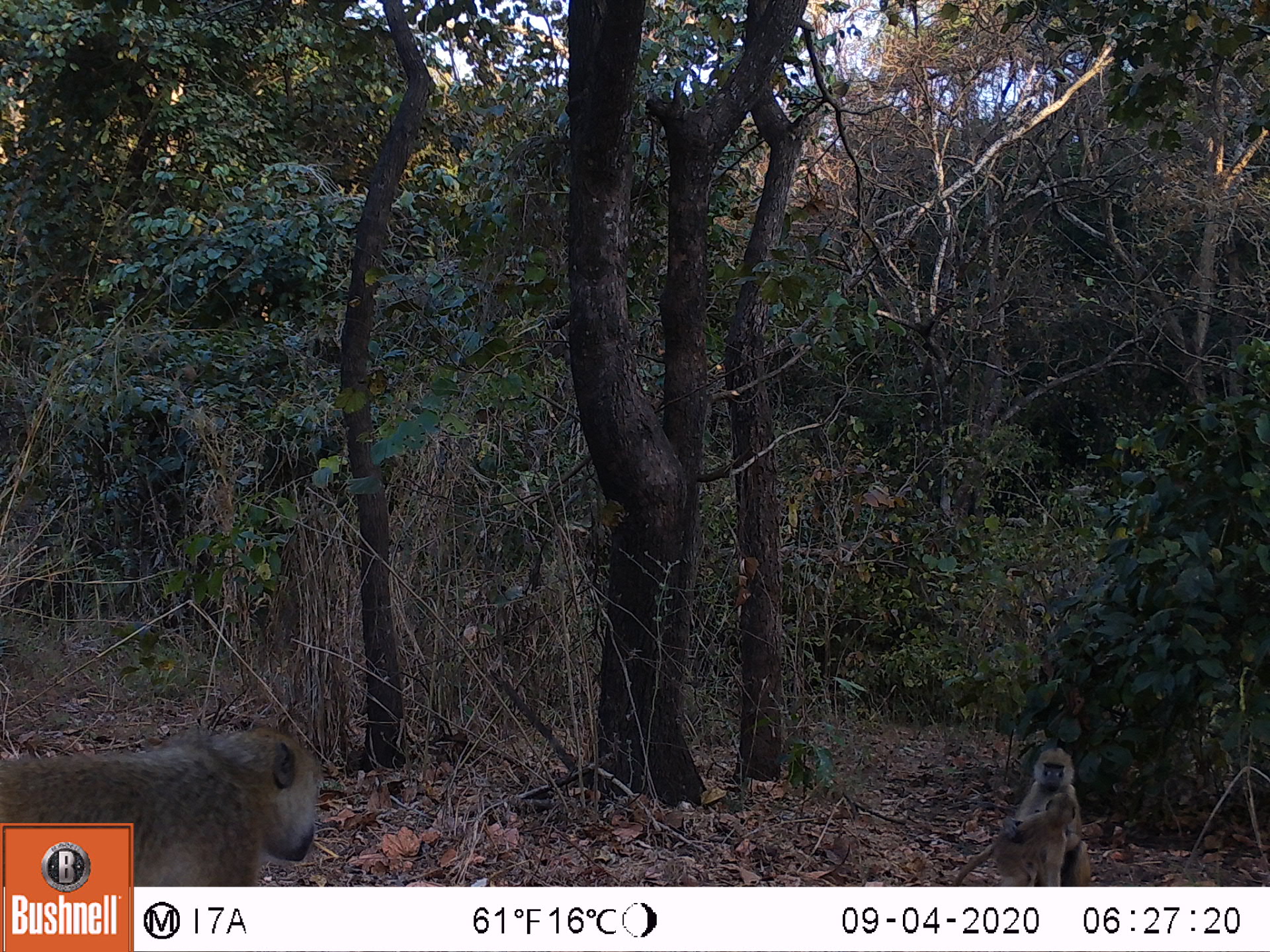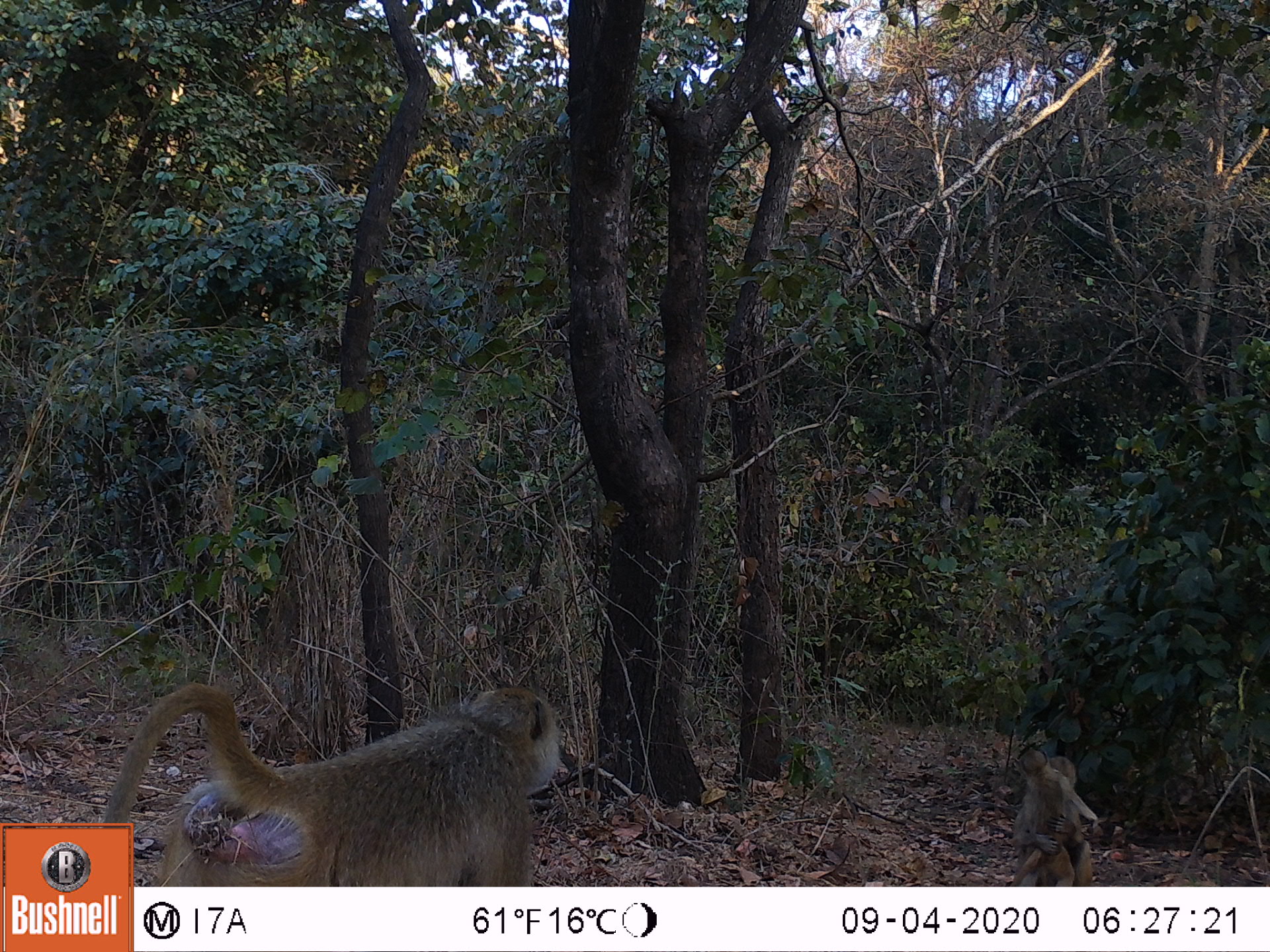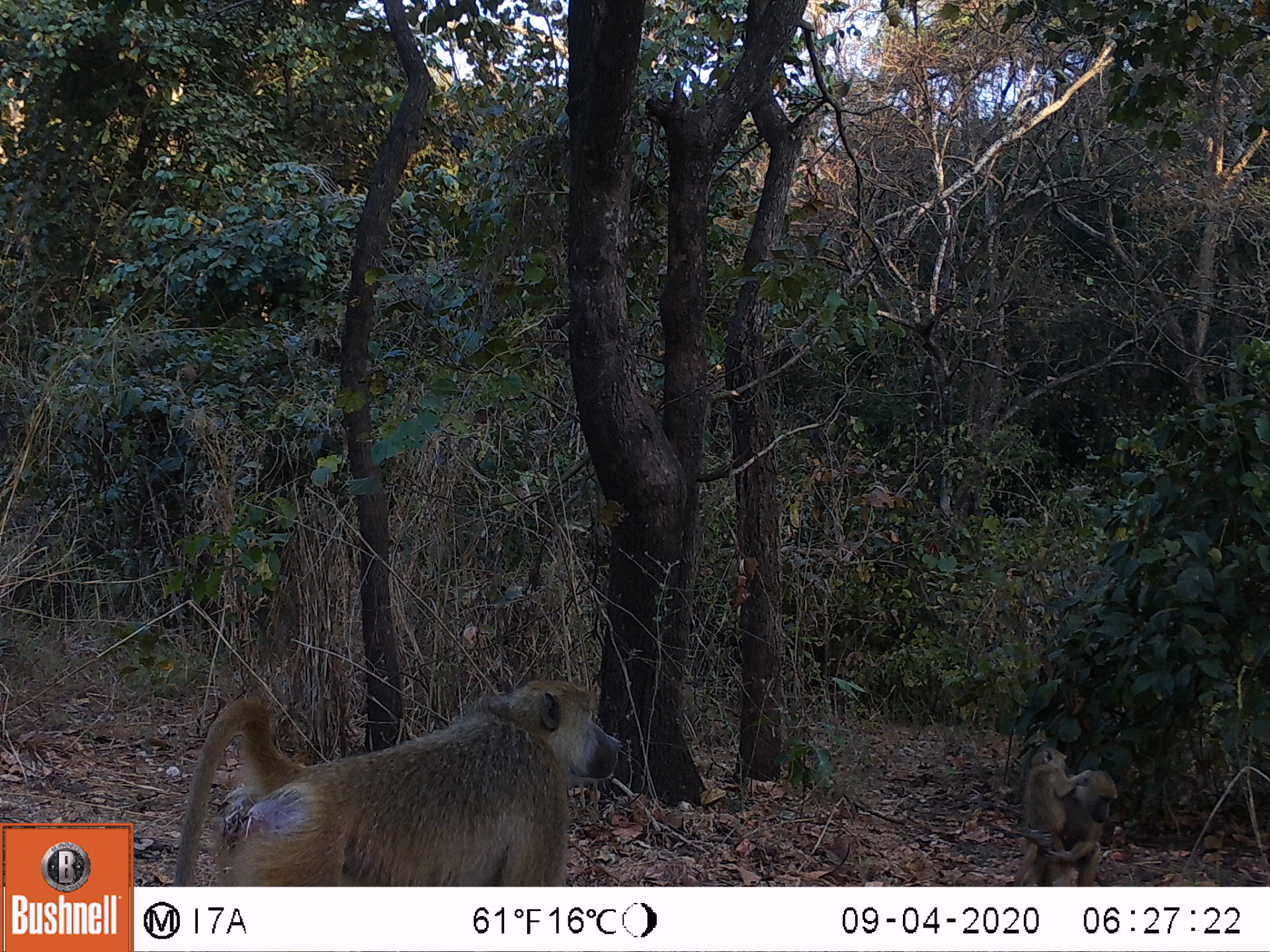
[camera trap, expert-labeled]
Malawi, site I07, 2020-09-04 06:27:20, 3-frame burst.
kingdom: Animalia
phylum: Chordata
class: Mammalia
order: Primates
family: Cercopithecidae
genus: Papio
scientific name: Papio cynocephalus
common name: yellow baboon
Yellow baboon (Papio cynocephalus), count 3.